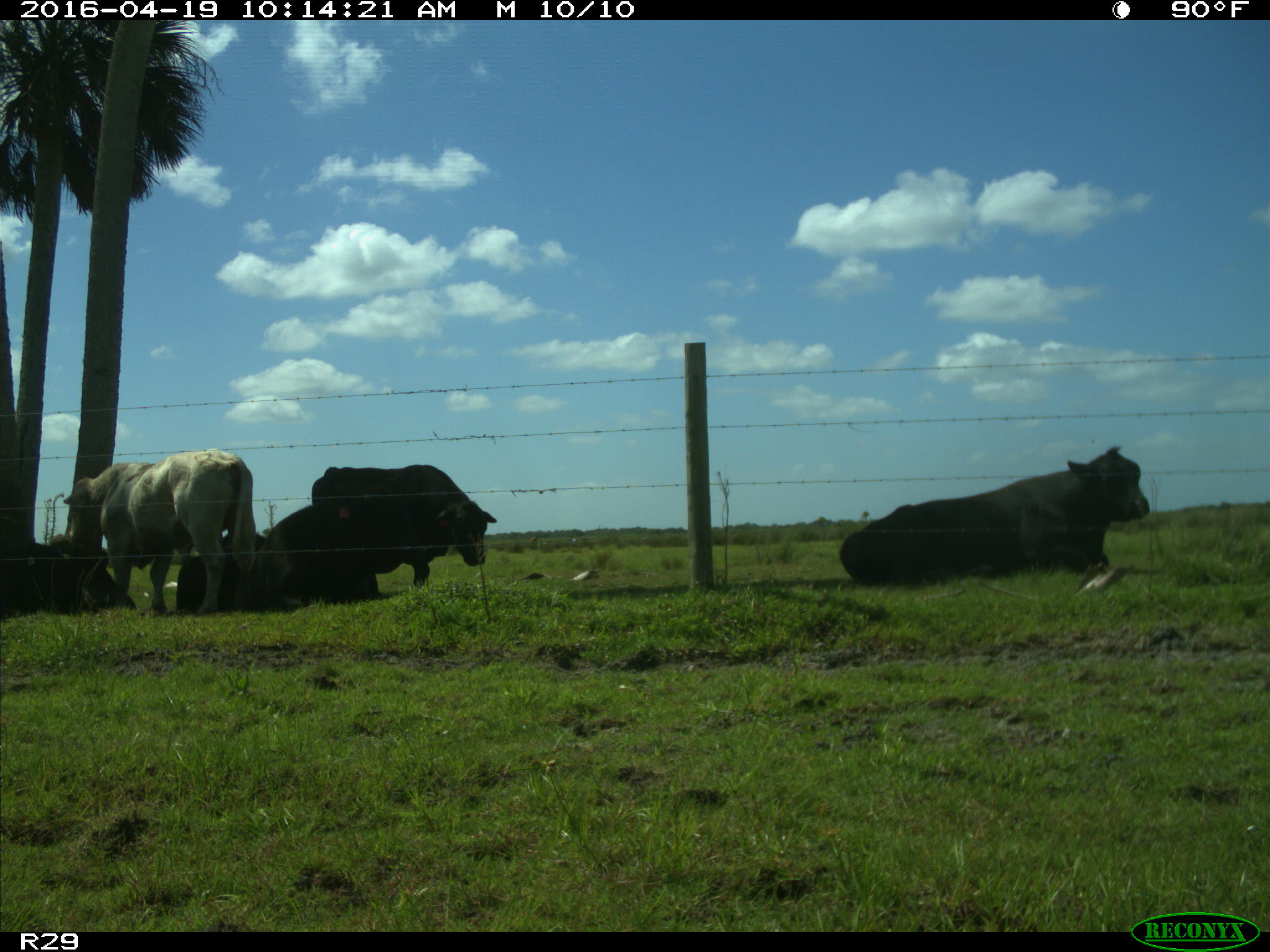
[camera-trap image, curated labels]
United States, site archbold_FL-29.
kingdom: Animalia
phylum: Chordata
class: Mammalia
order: Artiodactyla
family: Bovidae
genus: Bos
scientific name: Bos taurus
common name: domestic cow